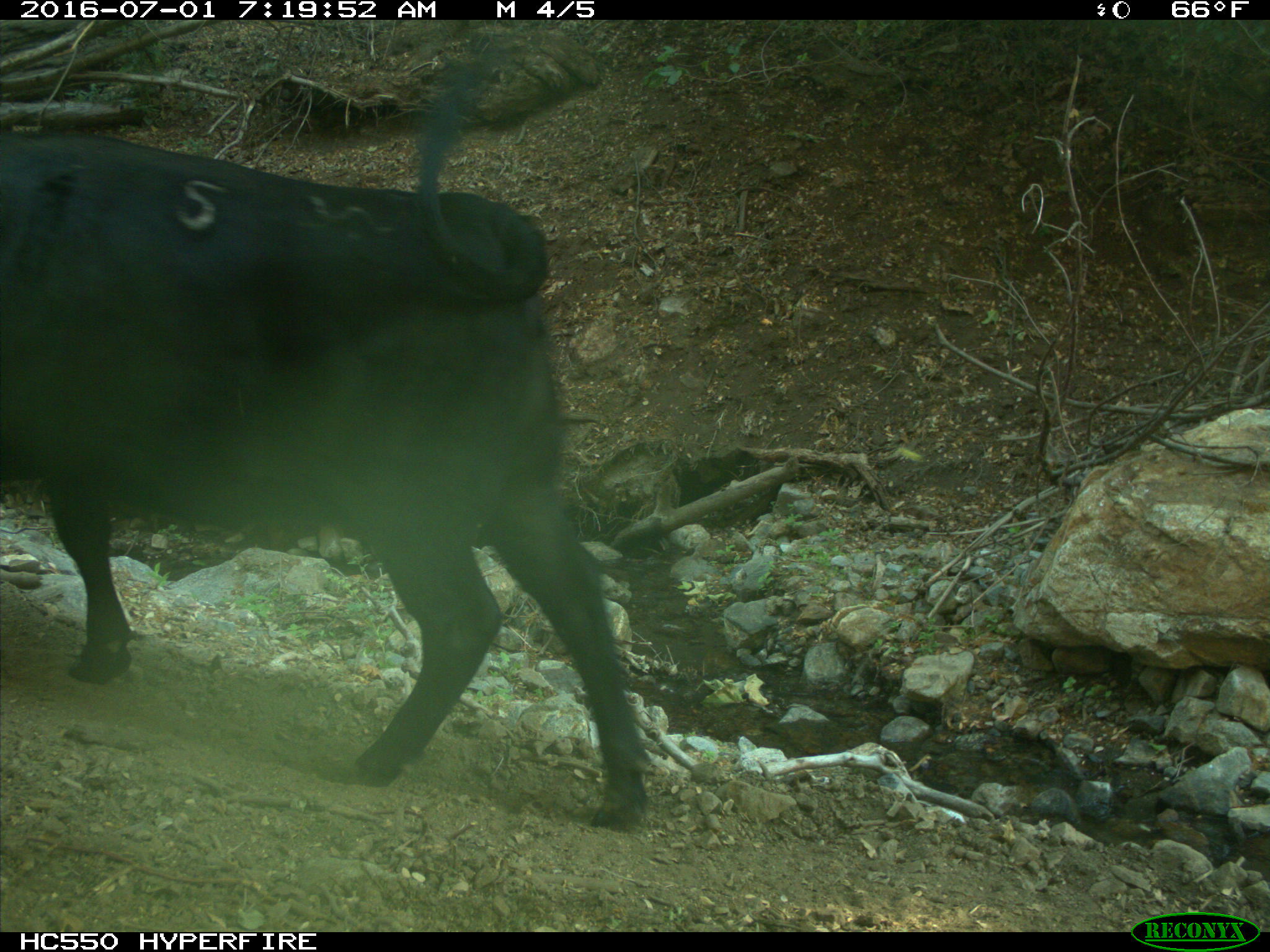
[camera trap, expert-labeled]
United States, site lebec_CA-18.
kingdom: Animalia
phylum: Chordata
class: Mammalia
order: Artiodactyla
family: Bovidae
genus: Bos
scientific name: Bos taurus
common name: domestic cow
Bos taurus (domestic cow).